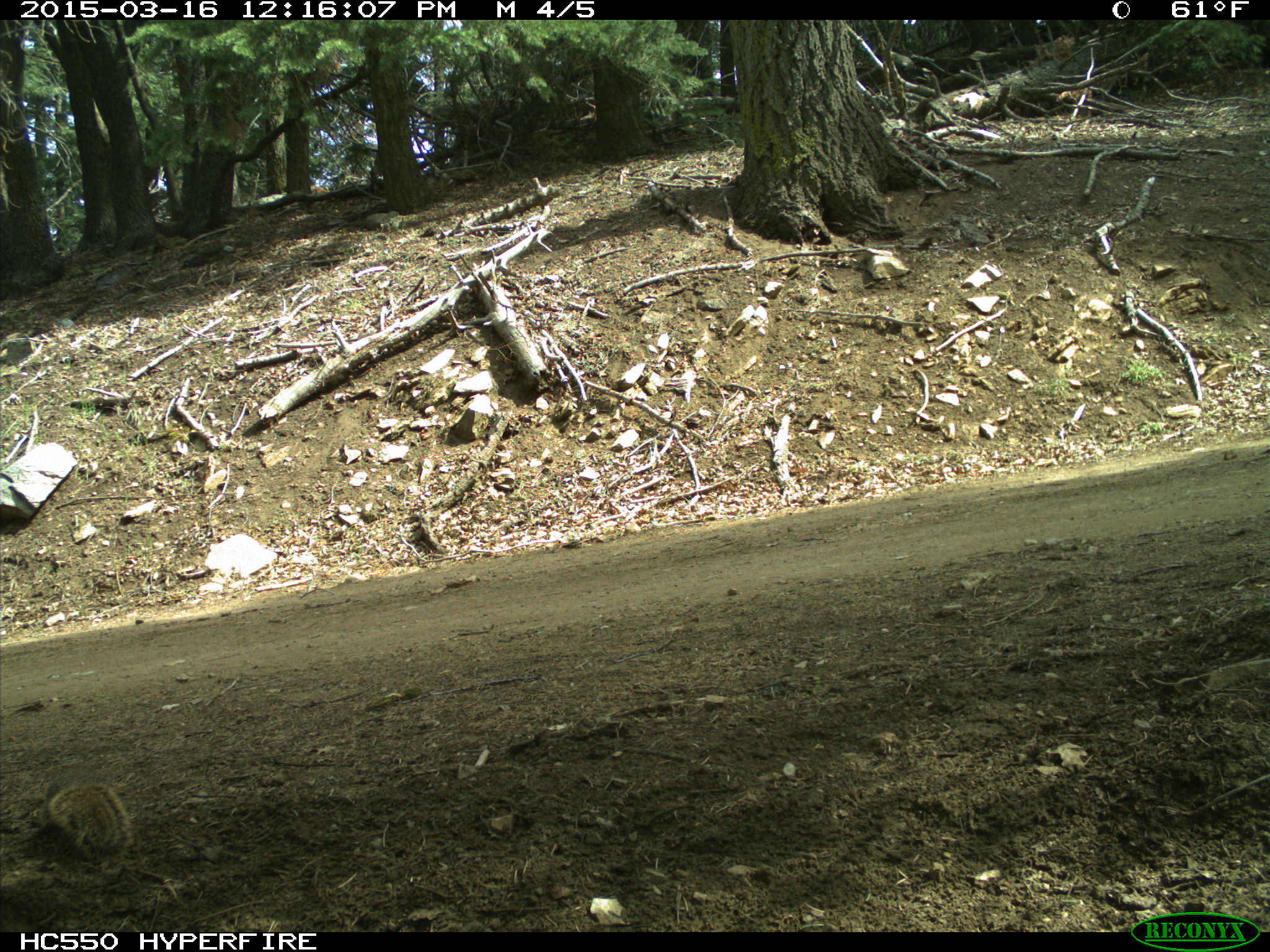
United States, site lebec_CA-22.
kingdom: Animalia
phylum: Chordata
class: Mammalia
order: Rodentia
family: Sciuridae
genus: Otospermophilus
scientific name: Otospermophilus beecheyi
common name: california ground squirrel